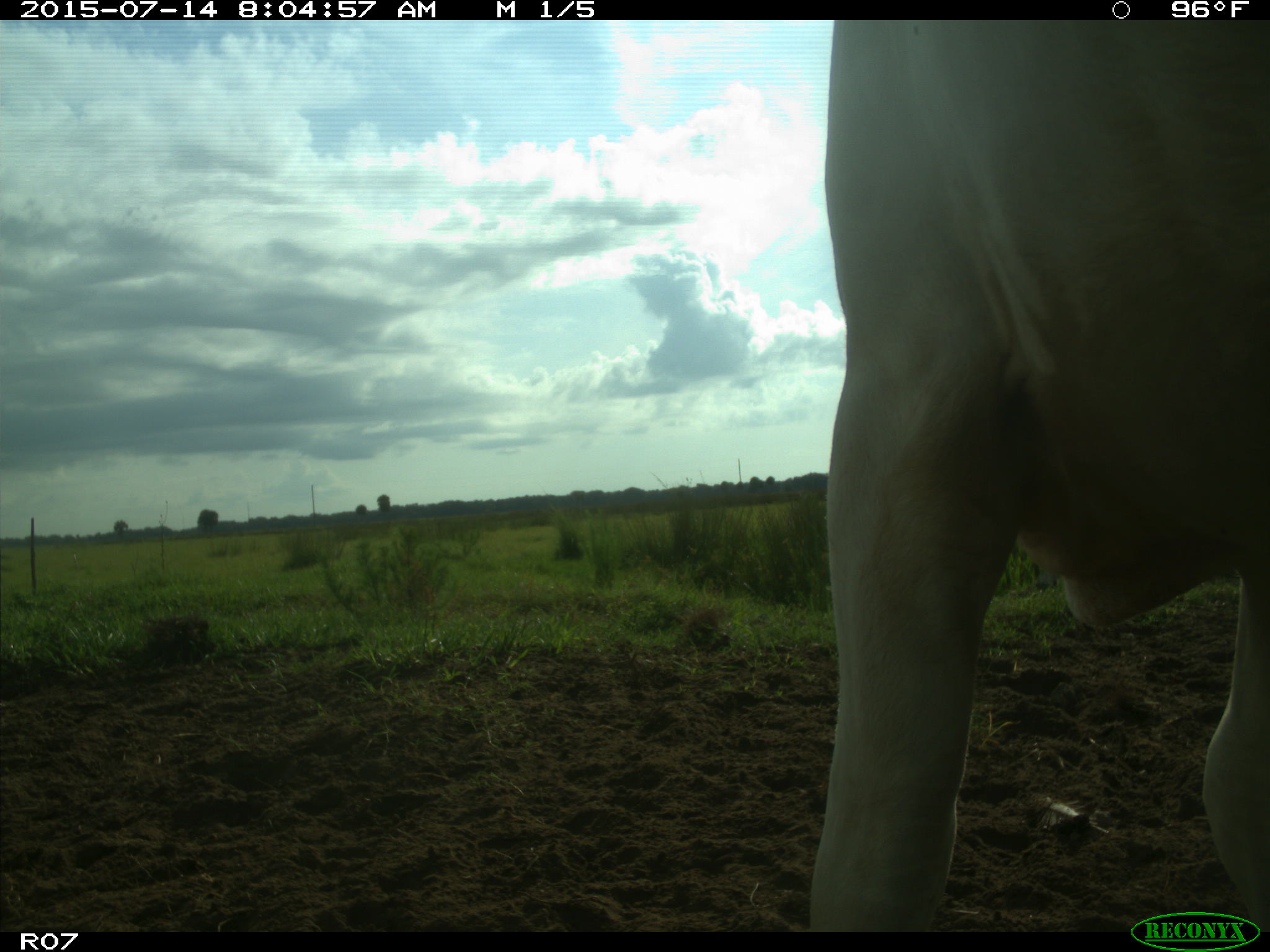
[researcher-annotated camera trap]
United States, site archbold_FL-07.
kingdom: Animalia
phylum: Chordata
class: Mammalia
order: Artiodactyla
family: Bovidae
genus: Bos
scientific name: Bos taurus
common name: domestic cow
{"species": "Bos taurus (domestic cow)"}